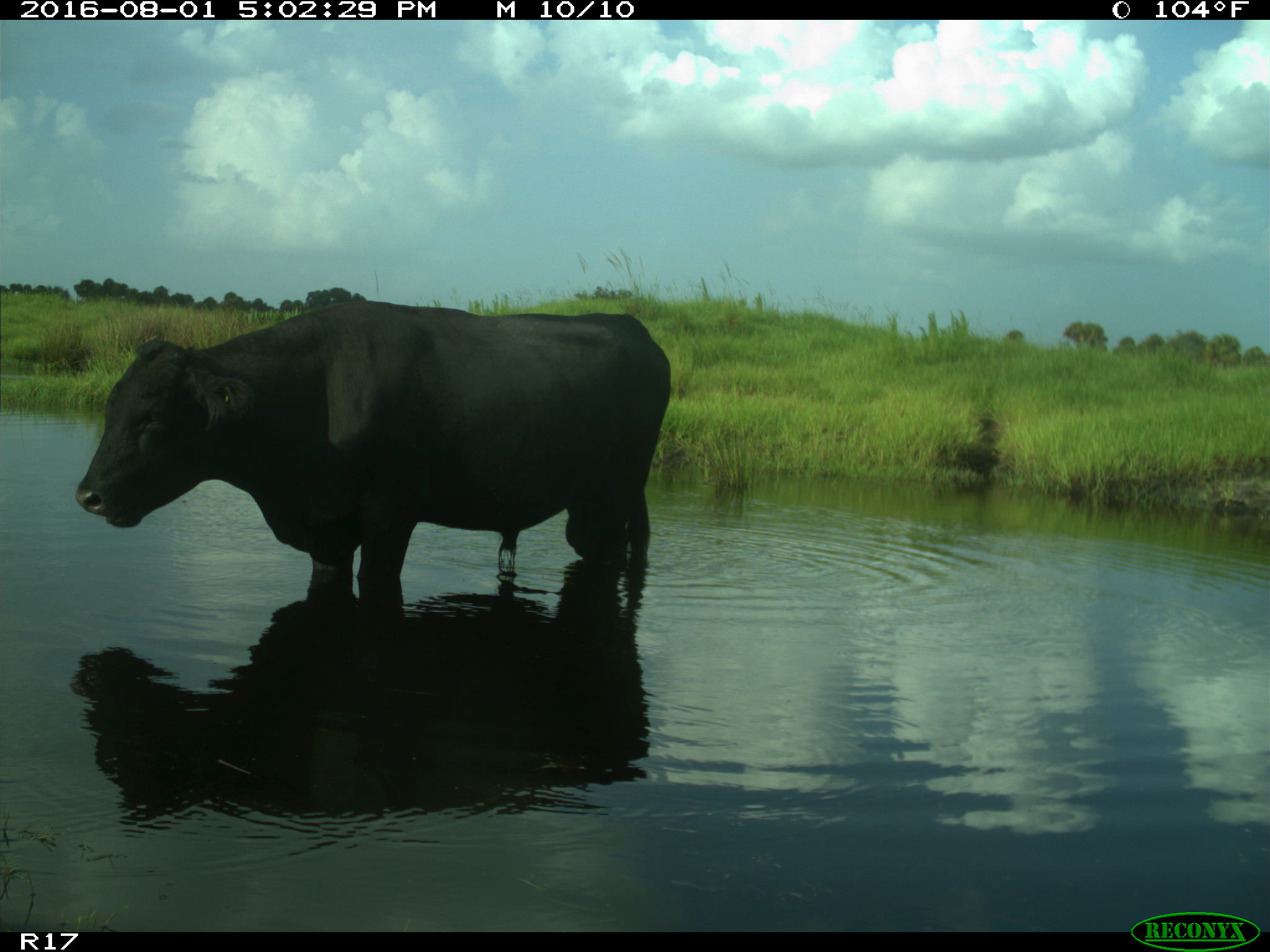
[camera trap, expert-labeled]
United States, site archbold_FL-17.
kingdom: Animalia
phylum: Chordata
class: Mammalia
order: Artiodactyla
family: Bovidae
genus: Bos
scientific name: Bos taurus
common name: domestic cow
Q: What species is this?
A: Bos taurus (domestic cow).